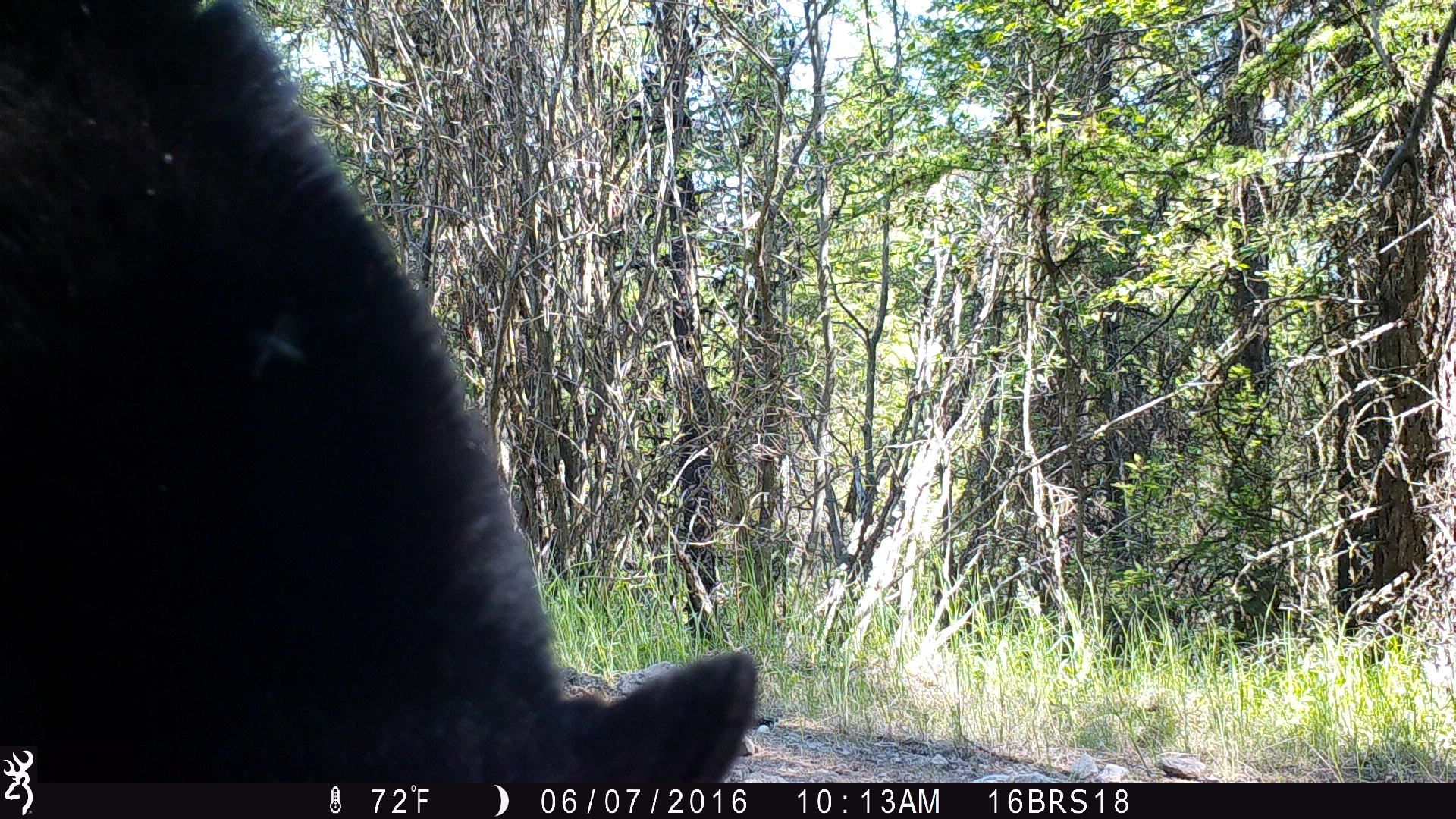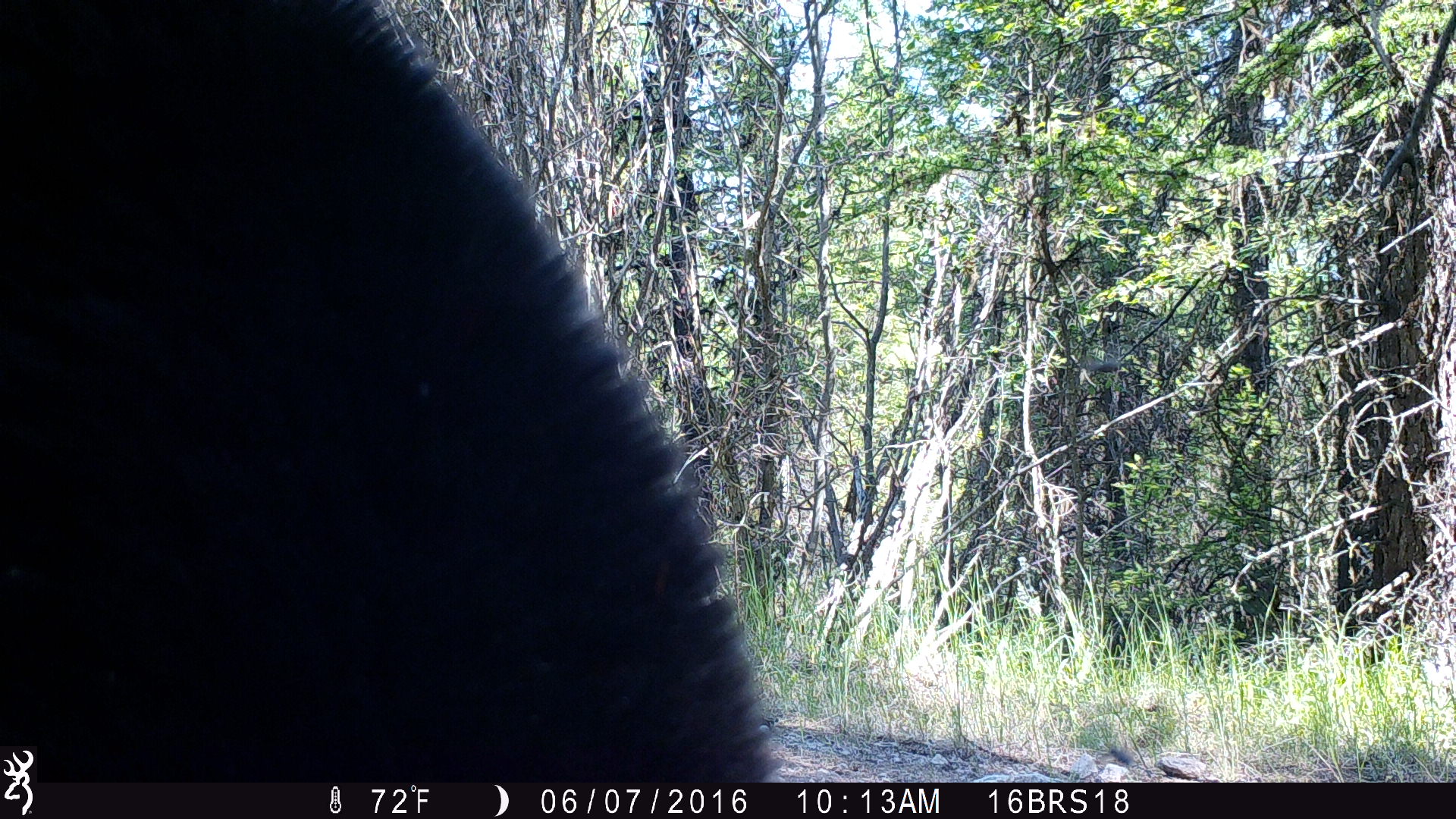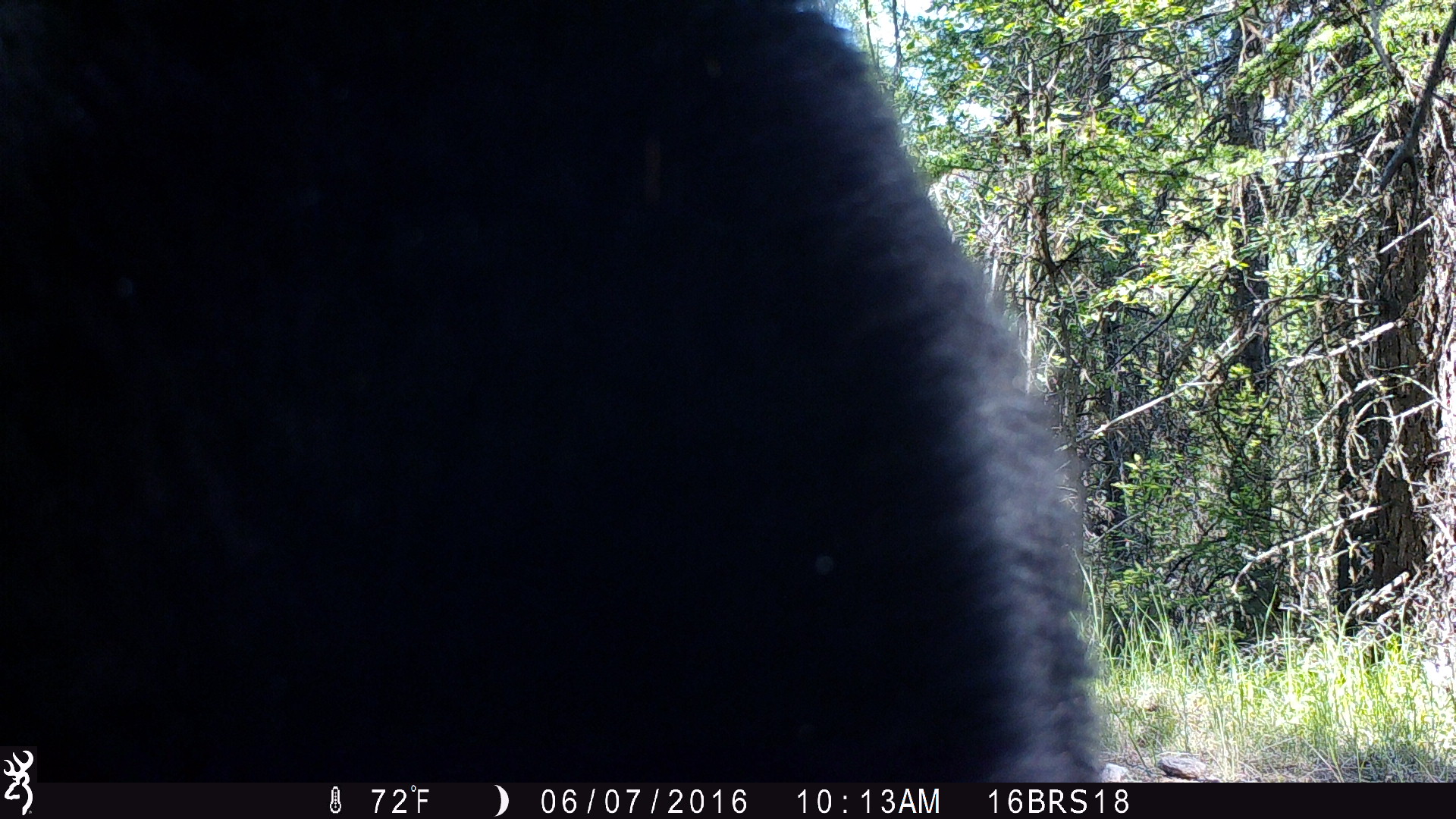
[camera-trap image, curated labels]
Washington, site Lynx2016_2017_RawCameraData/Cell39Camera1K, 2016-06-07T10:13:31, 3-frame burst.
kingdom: Animalia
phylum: Chordata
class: Mammalia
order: Carnivora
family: Ursidae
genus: Ursus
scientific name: Ursus americanus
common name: american black bear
Ursus americanus (american black bear). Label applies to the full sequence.